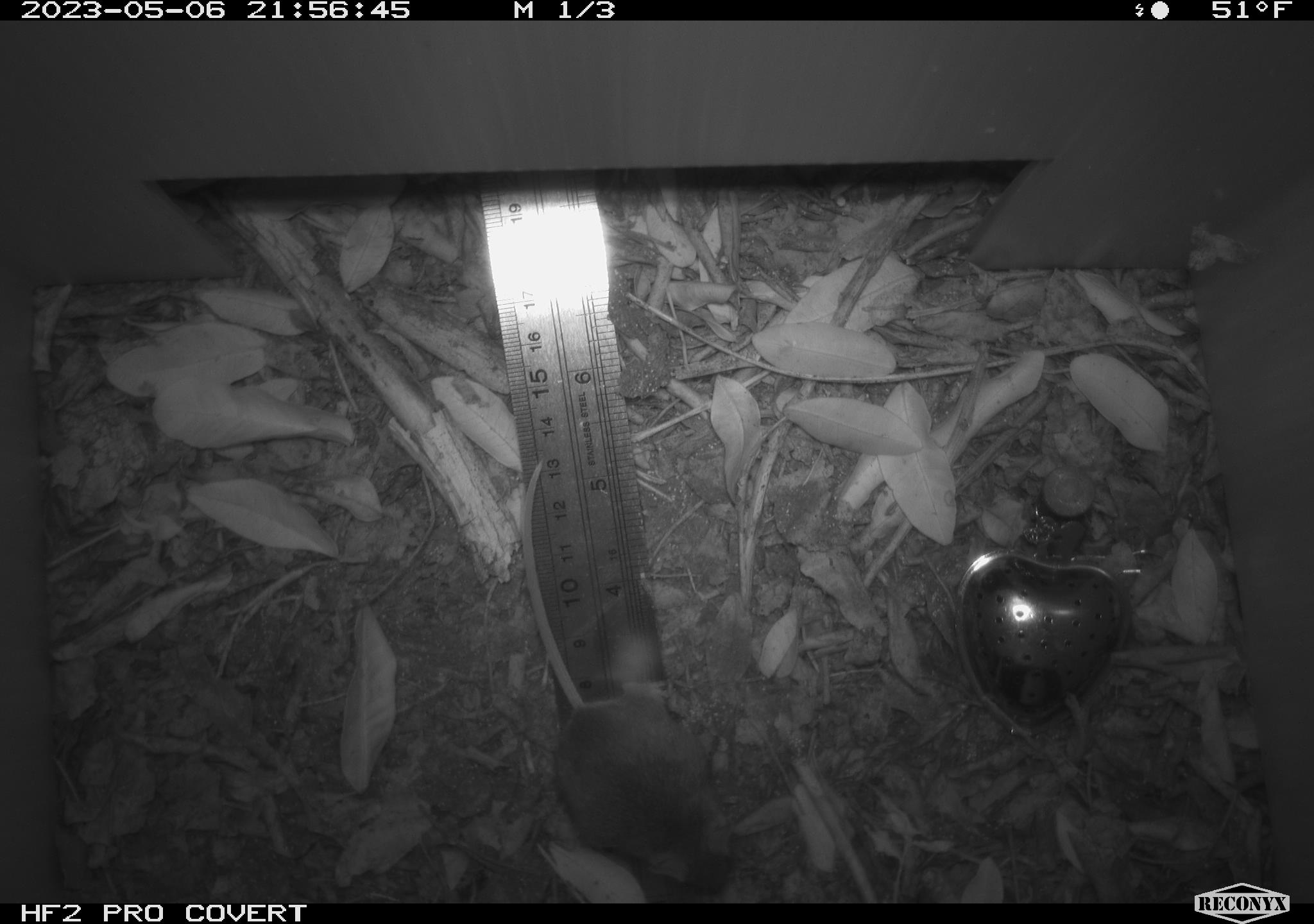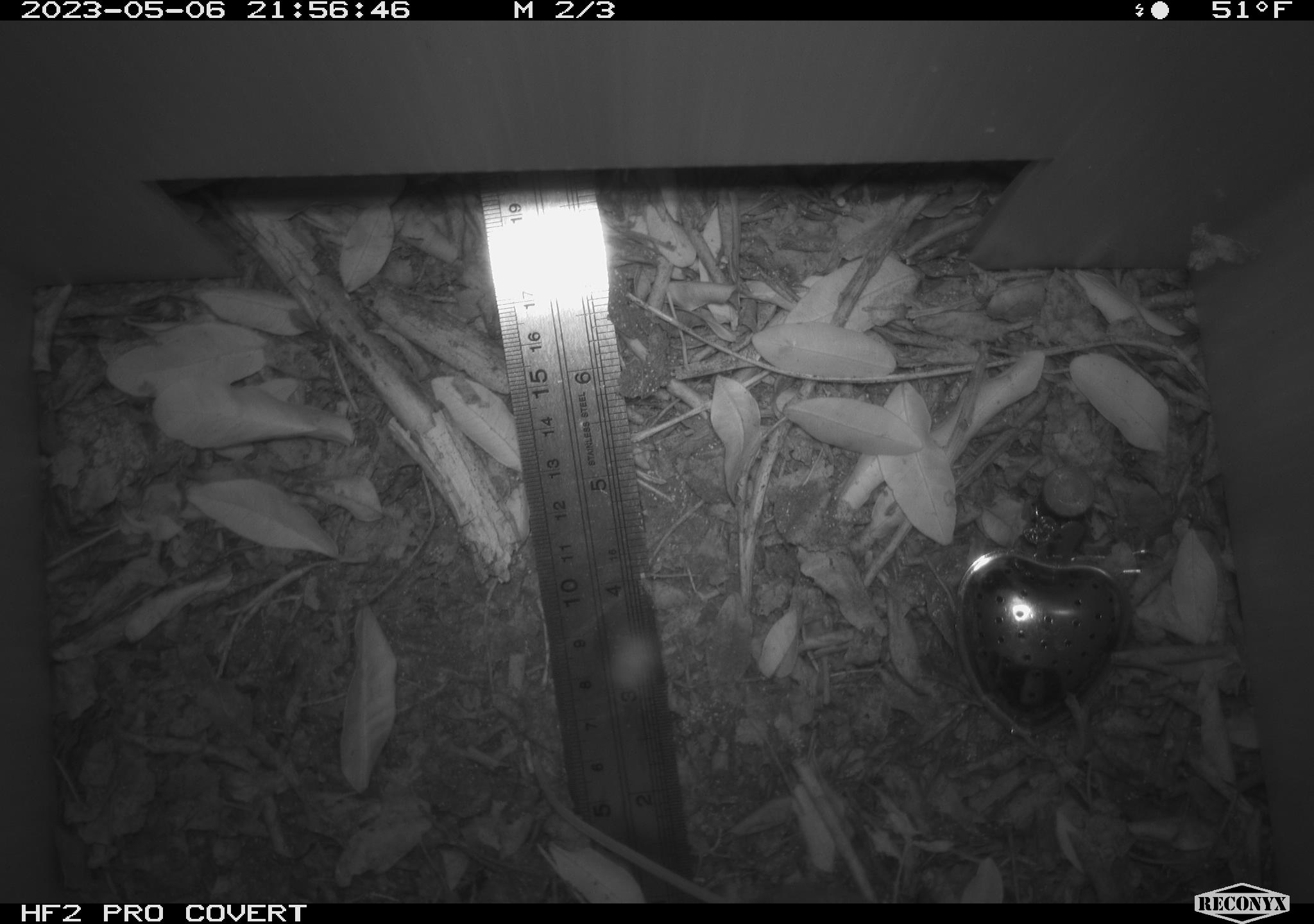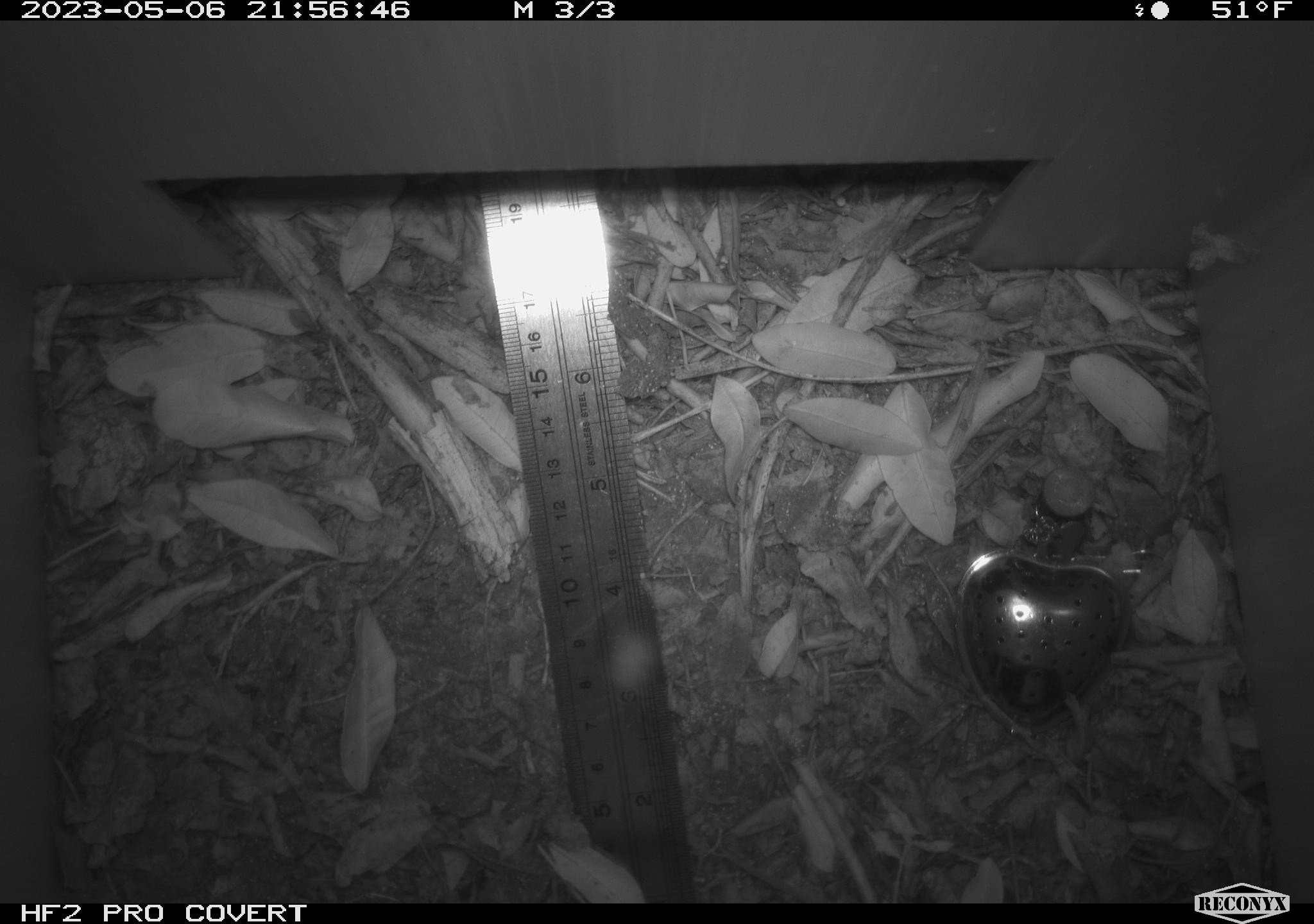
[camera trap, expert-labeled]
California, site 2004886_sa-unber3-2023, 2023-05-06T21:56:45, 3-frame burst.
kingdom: Animalia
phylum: Chordata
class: Mammalia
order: Rodentia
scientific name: Rodentia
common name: mouse species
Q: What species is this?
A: Mouse species (Rodentia).